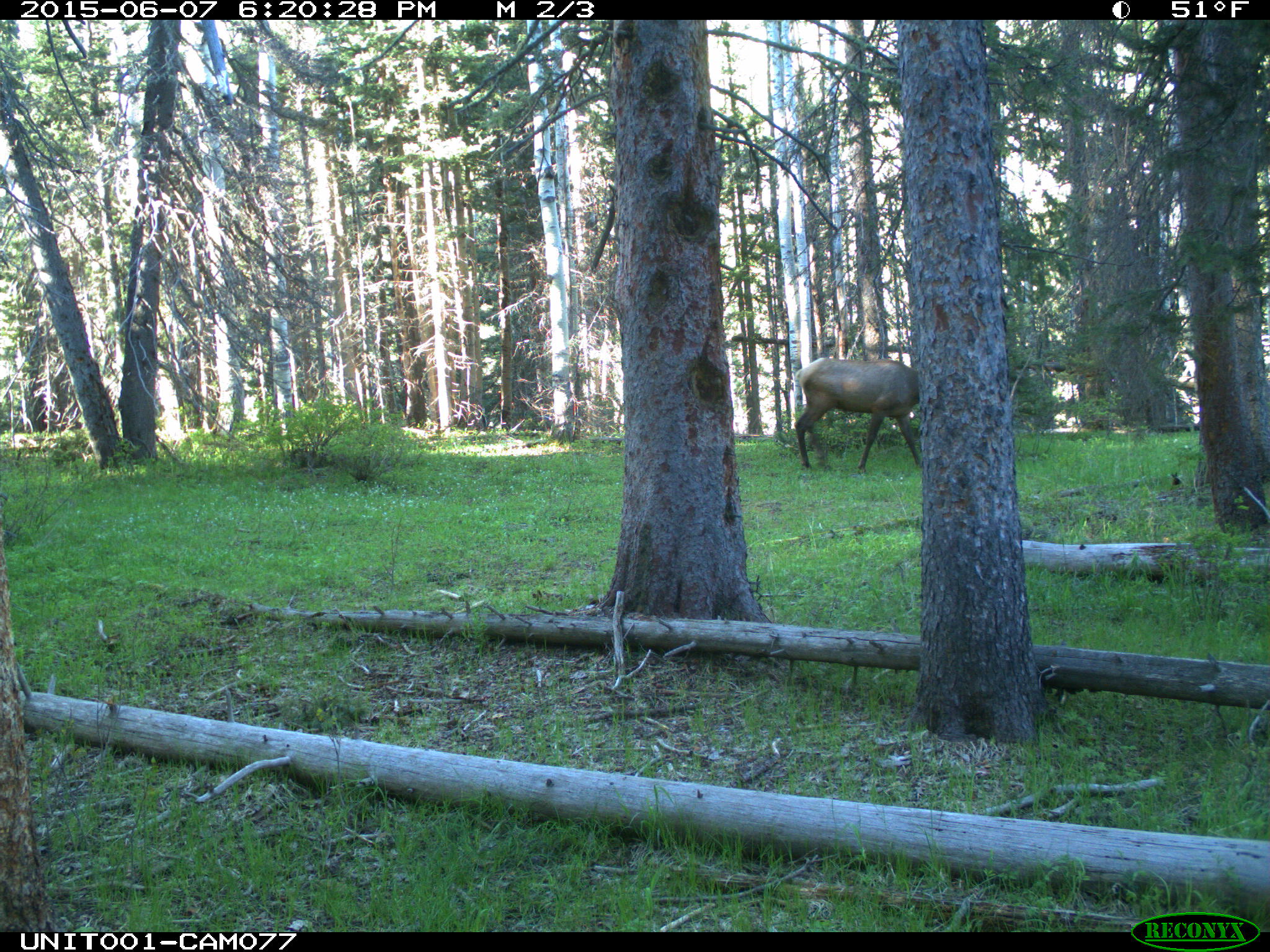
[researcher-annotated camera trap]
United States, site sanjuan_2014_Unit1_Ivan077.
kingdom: Animalia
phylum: Chordata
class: Mammalia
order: Artiodactyla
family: Cervidae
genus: Cervus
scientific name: Cervus elaphus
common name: red deer